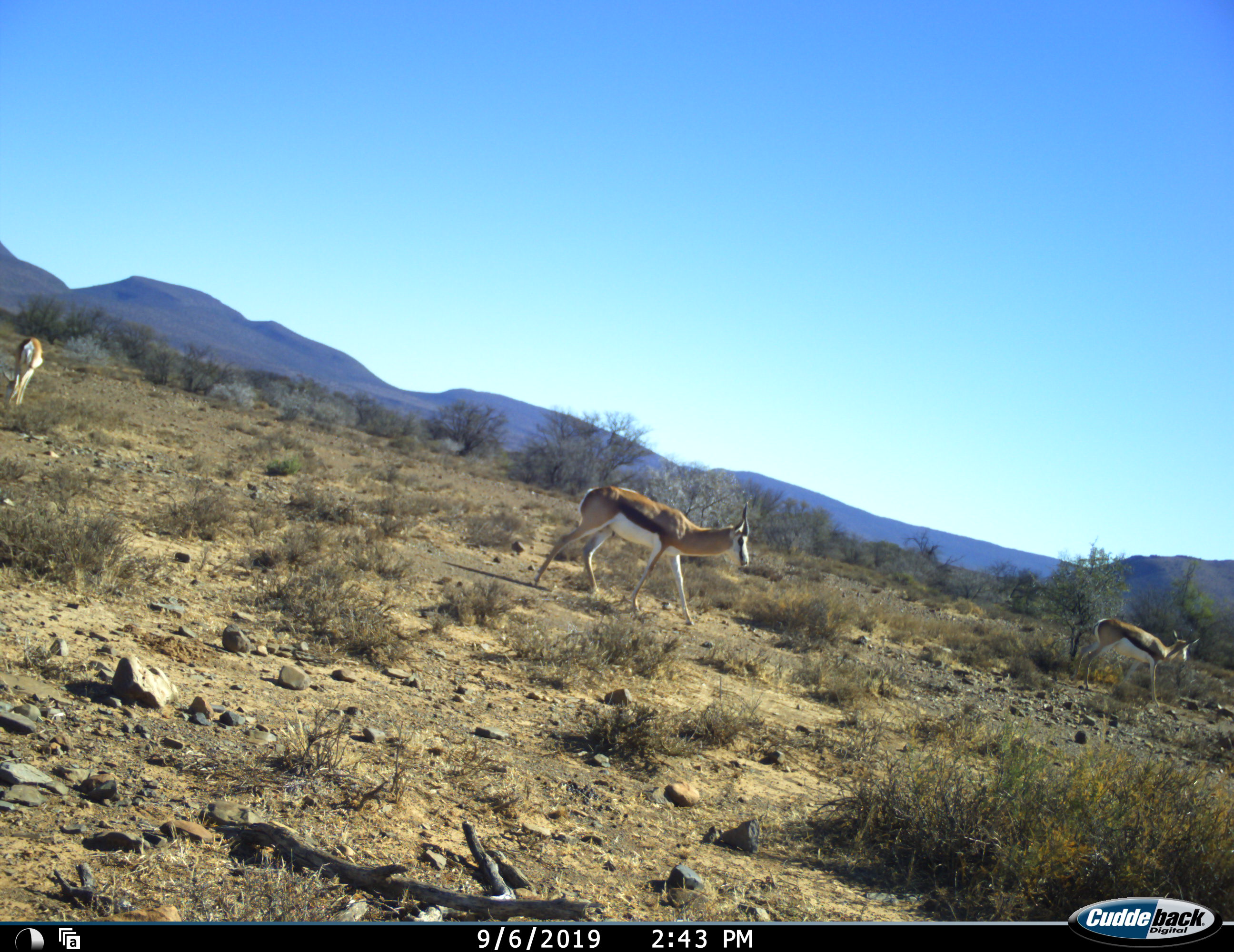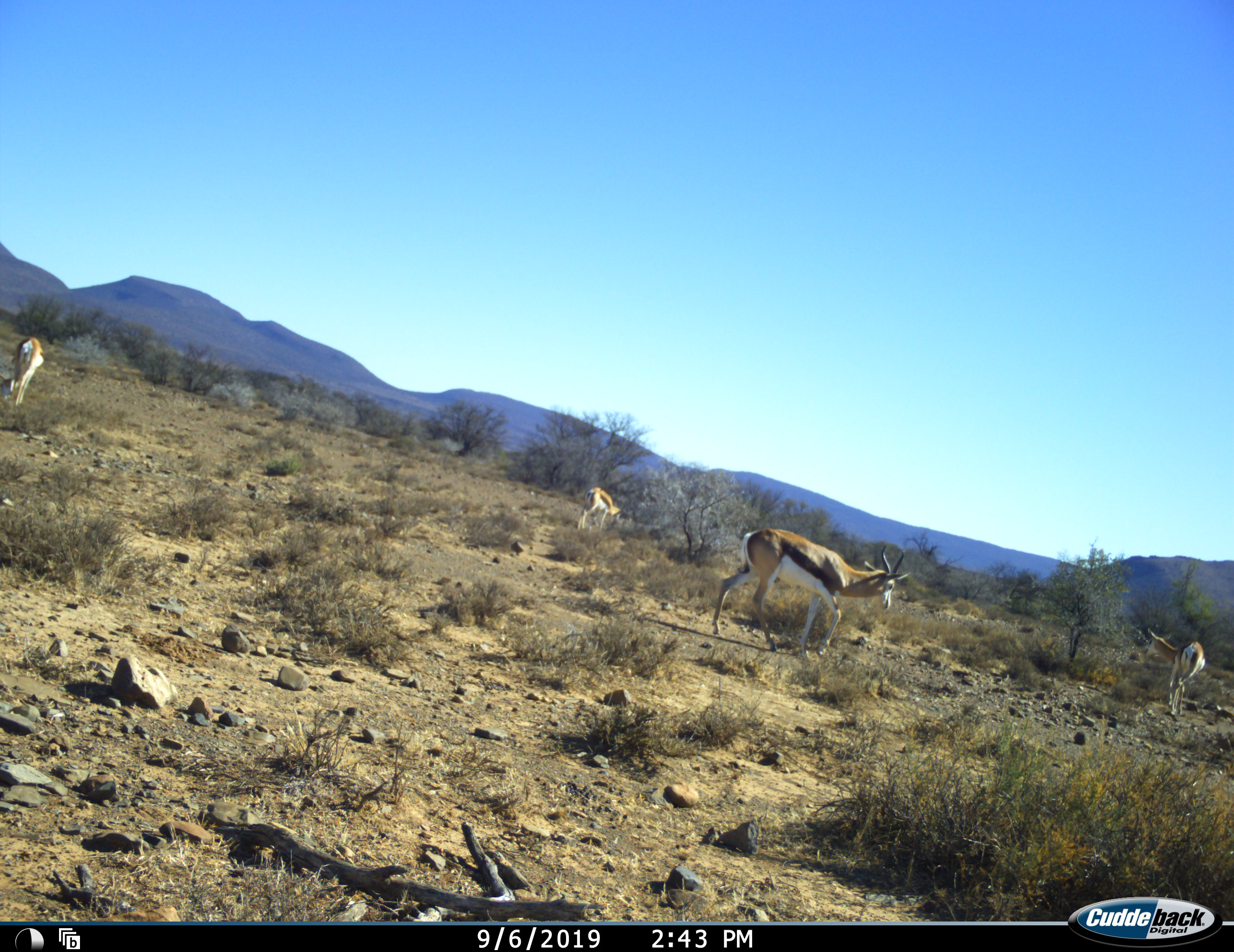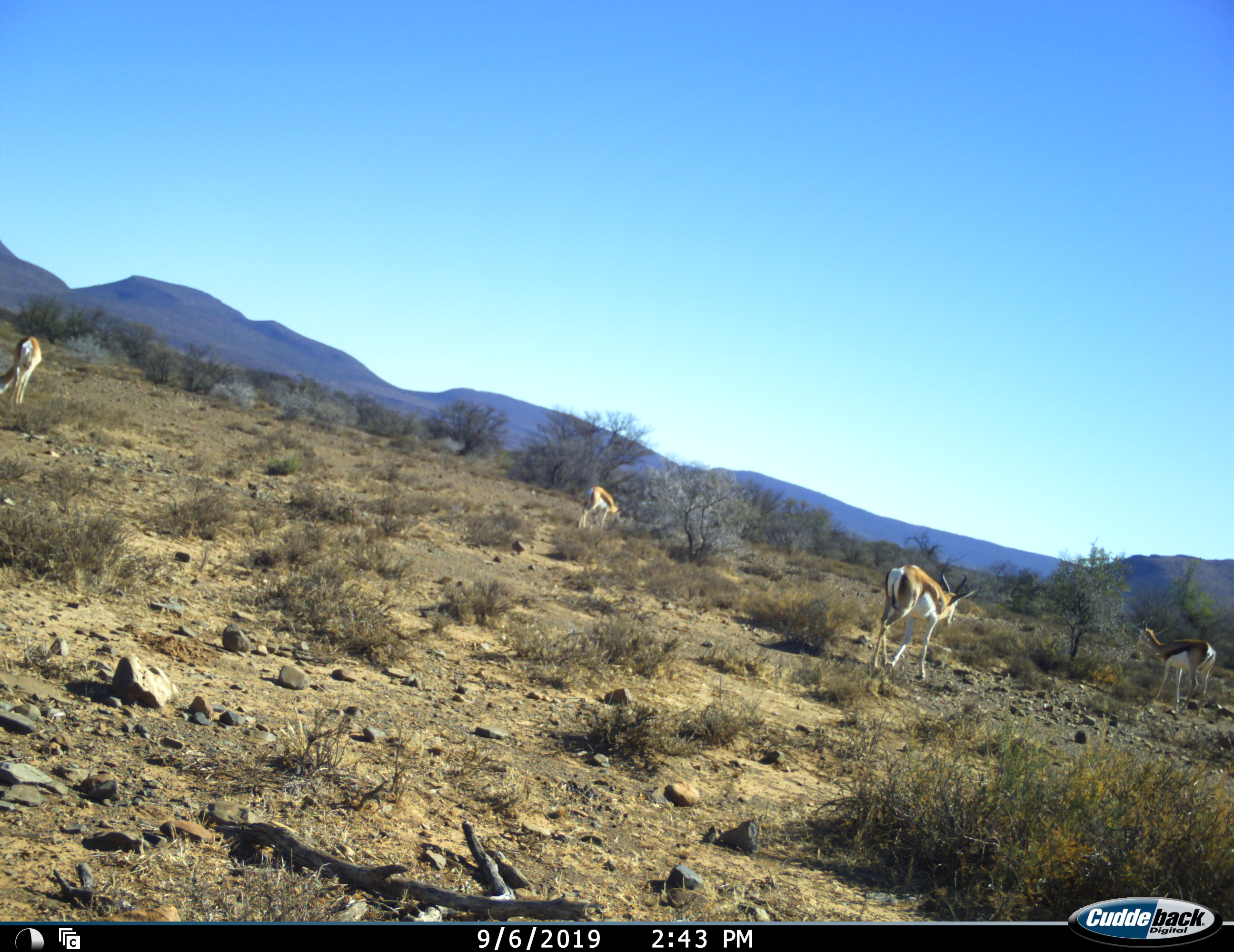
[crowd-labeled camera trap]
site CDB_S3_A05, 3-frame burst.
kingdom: Animalia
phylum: Chordata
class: Mammalia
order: Artiodactyla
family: Bovidae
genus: Antidorcas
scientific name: Antidorcas marsupialis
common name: springbok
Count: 4.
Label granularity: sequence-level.